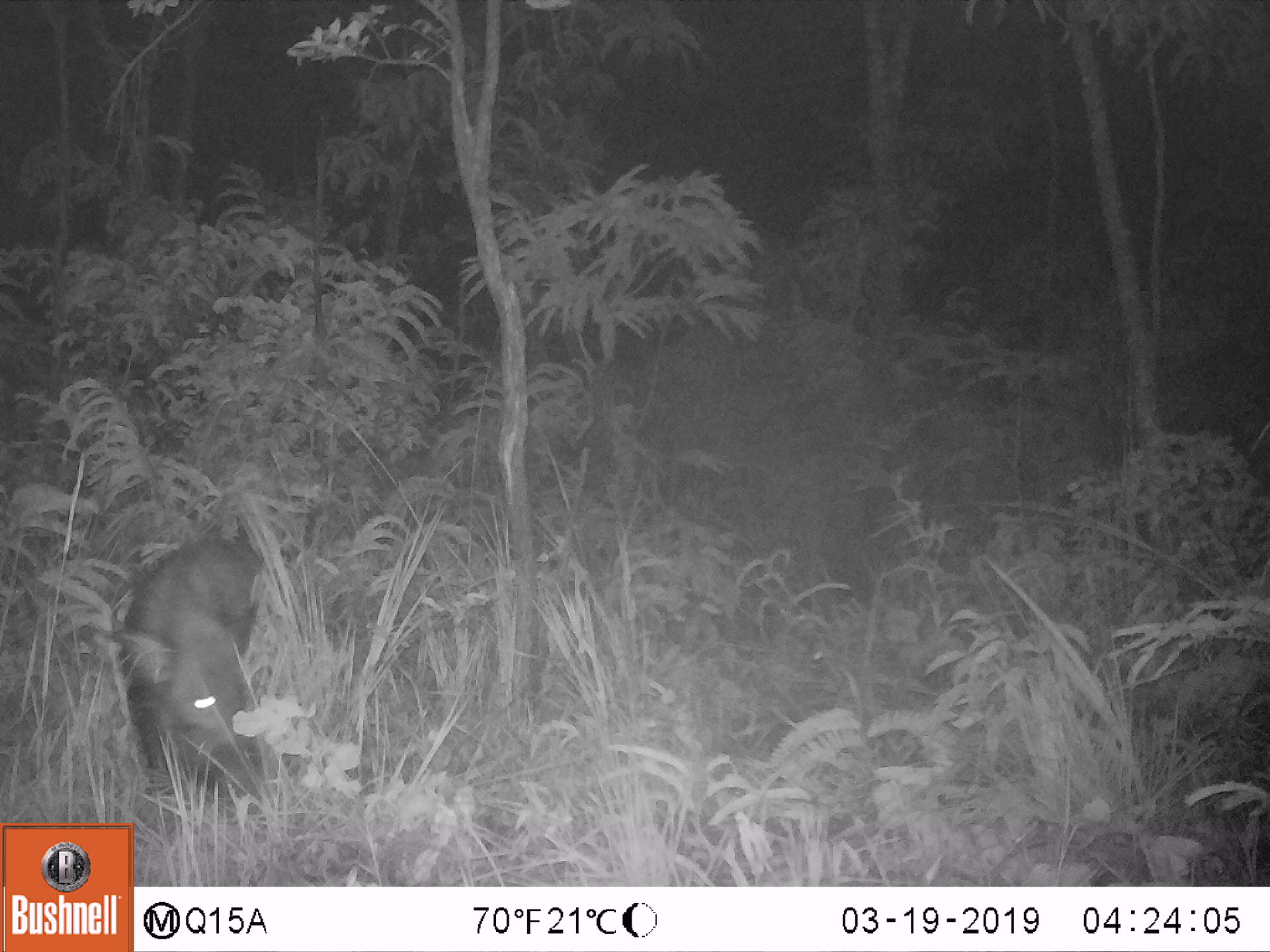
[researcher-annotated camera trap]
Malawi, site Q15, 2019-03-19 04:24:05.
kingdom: Animalia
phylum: Chordata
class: Mammalia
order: Artiodactyla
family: Suidae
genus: Potamochoerus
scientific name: Potamochoerus larvatus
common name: bushpig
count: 1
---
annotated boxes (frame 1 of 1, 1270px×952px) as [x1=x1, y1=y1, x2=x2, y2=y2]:
bushpig: [x1=122, y1=539, x2=274, y2=813]